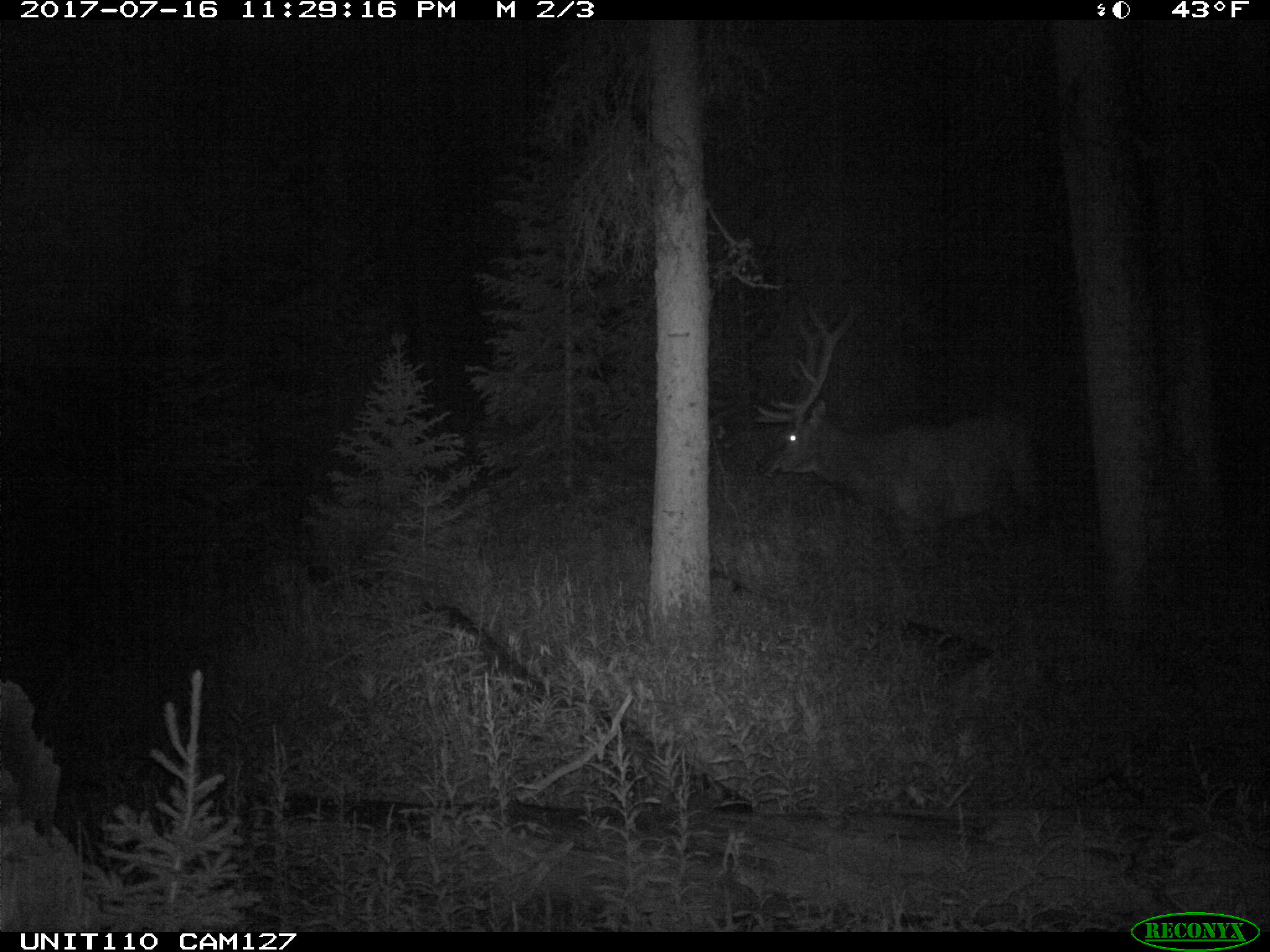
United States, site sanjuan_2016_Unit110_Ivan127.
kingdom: Animalia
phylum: Chordata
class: Mammalia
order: Artiodactyla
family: Cervidae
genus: Cervus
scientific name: Cervus elaphus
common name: red deer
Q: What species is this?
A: Cervus elaphus (red deer).